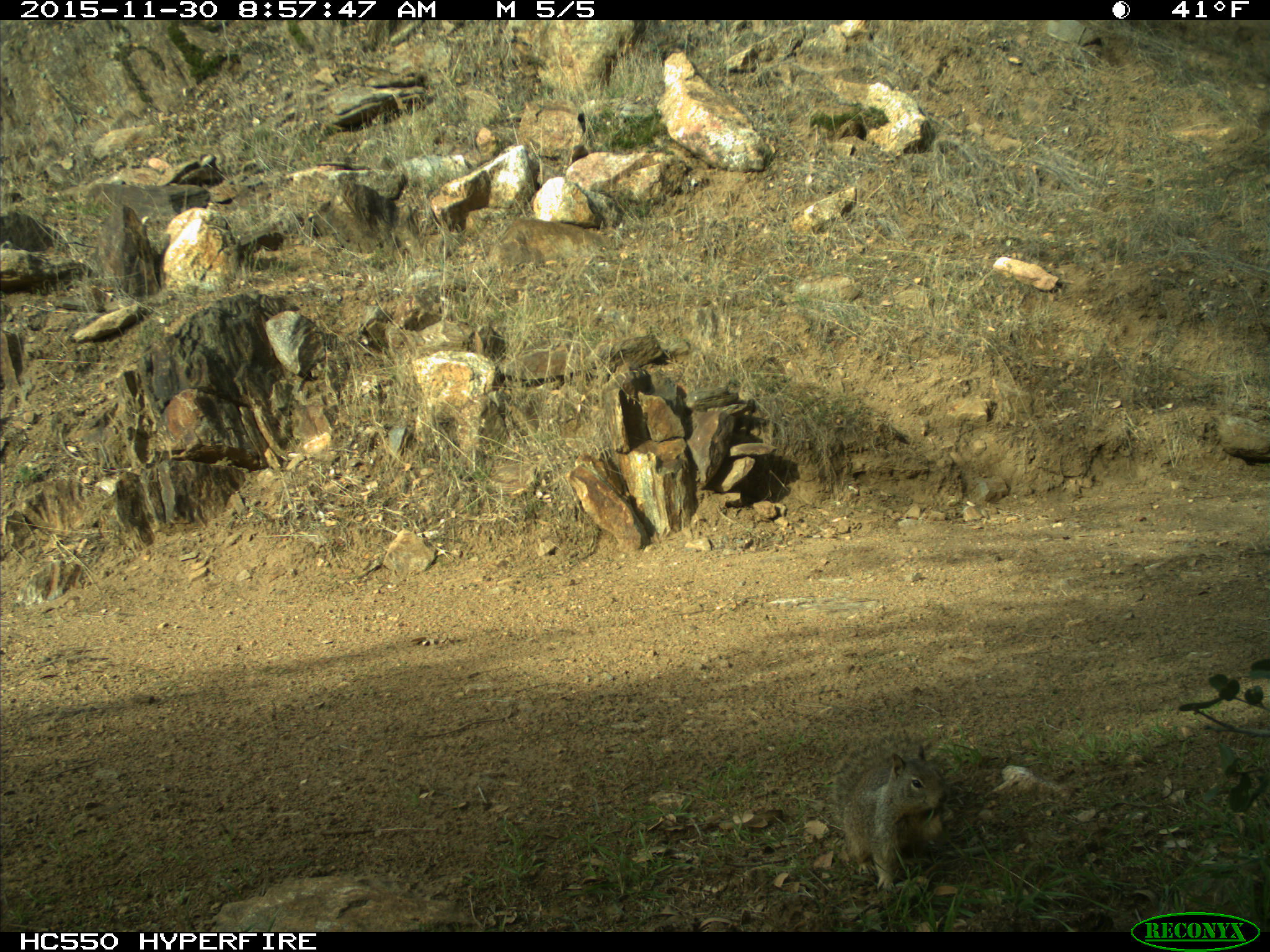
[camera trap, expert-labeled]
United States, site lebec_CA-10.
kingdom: Animalia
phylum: Chordata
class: Mammalia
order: Rodentia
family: Sciuridae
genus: Otospermophilus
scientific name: Otospermophilus beecheyi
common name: california ground squirrel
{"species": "Otospermophilus beecheyi (california ground squirrel)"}